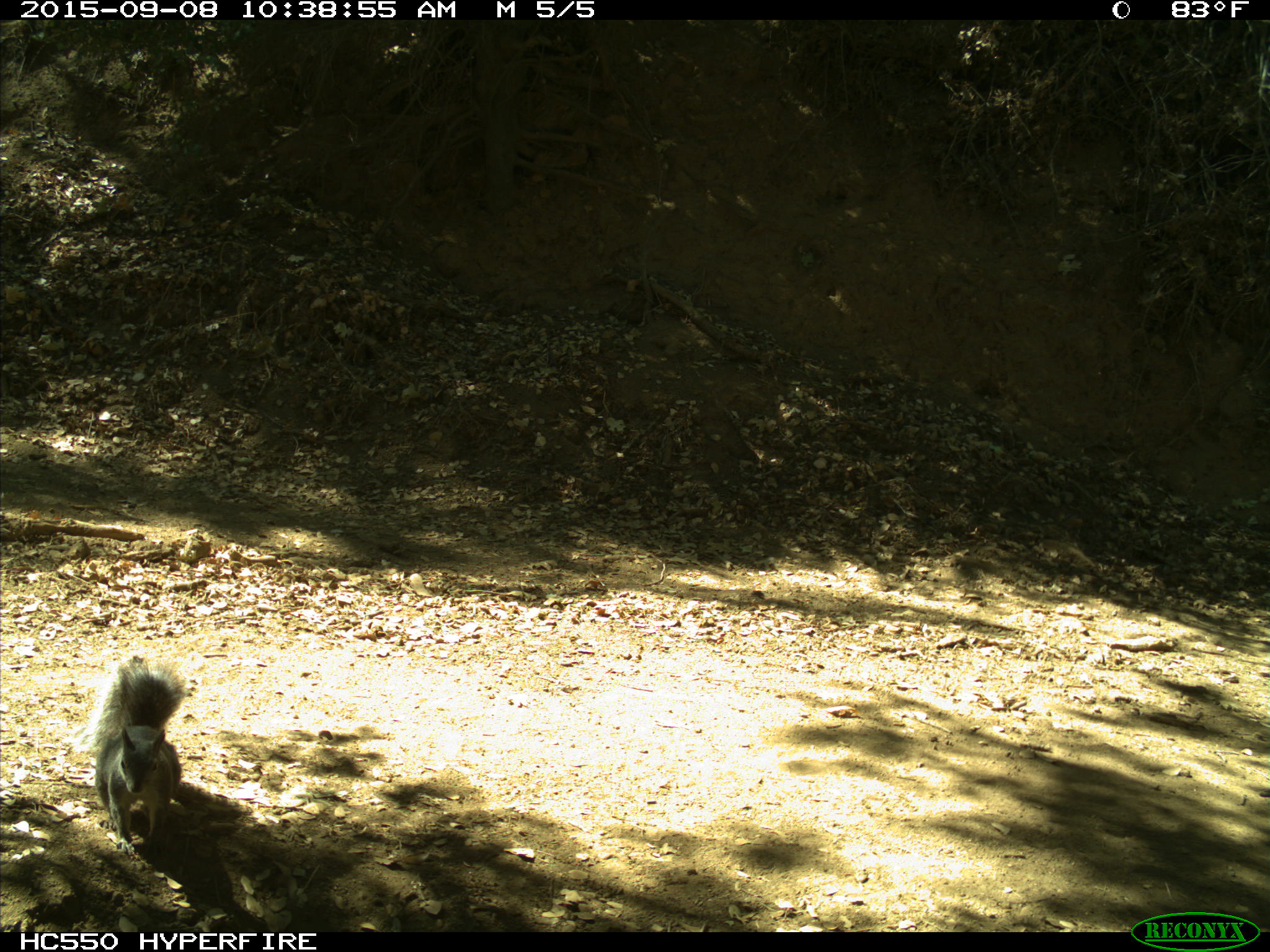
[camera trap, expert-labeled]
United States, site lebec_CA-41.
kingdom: Animalia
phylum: Chordata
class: Mammalia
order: Rodentia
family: Sciuridae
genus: Sciurus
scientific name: Sciurus carolinensis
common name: eastern gray squirrel